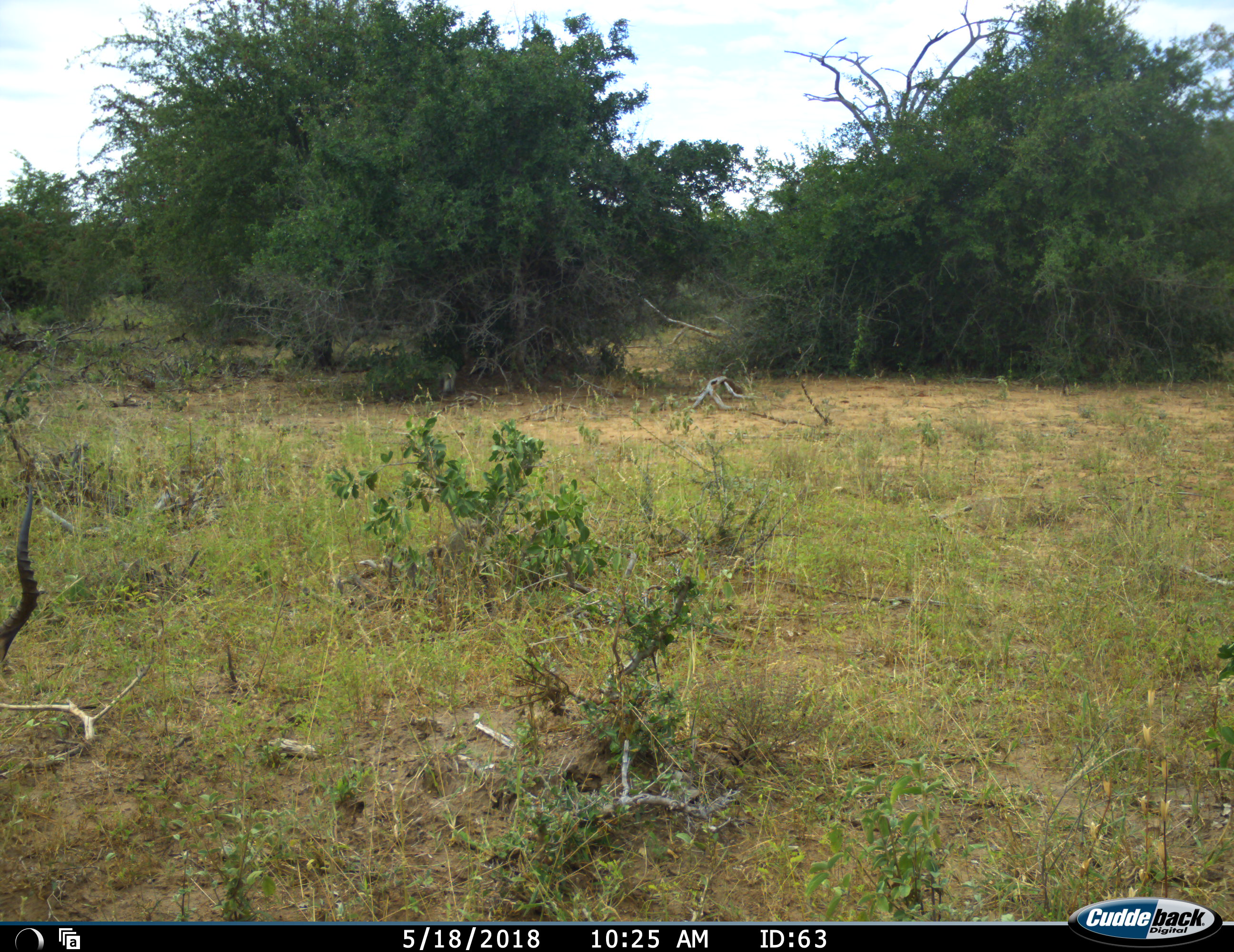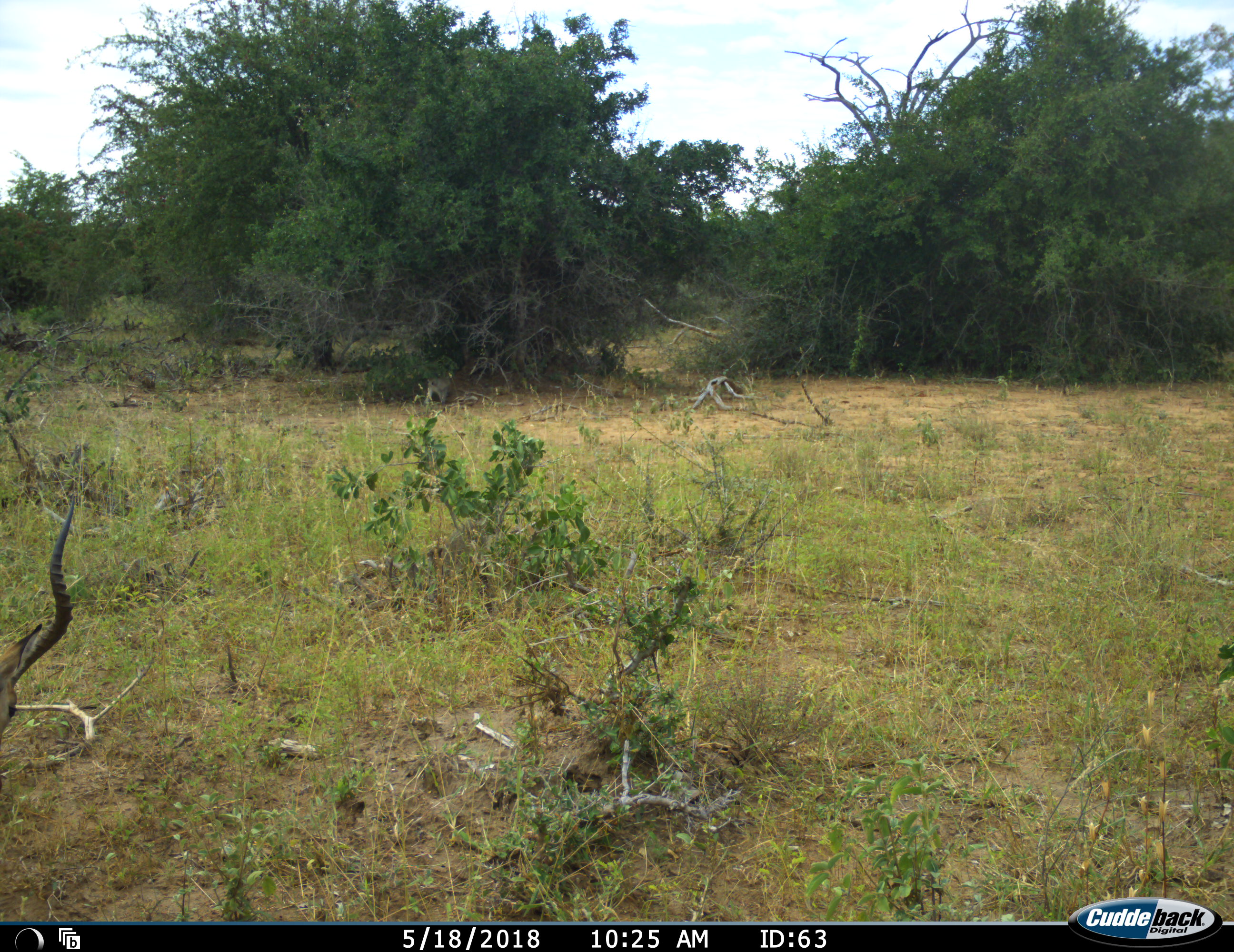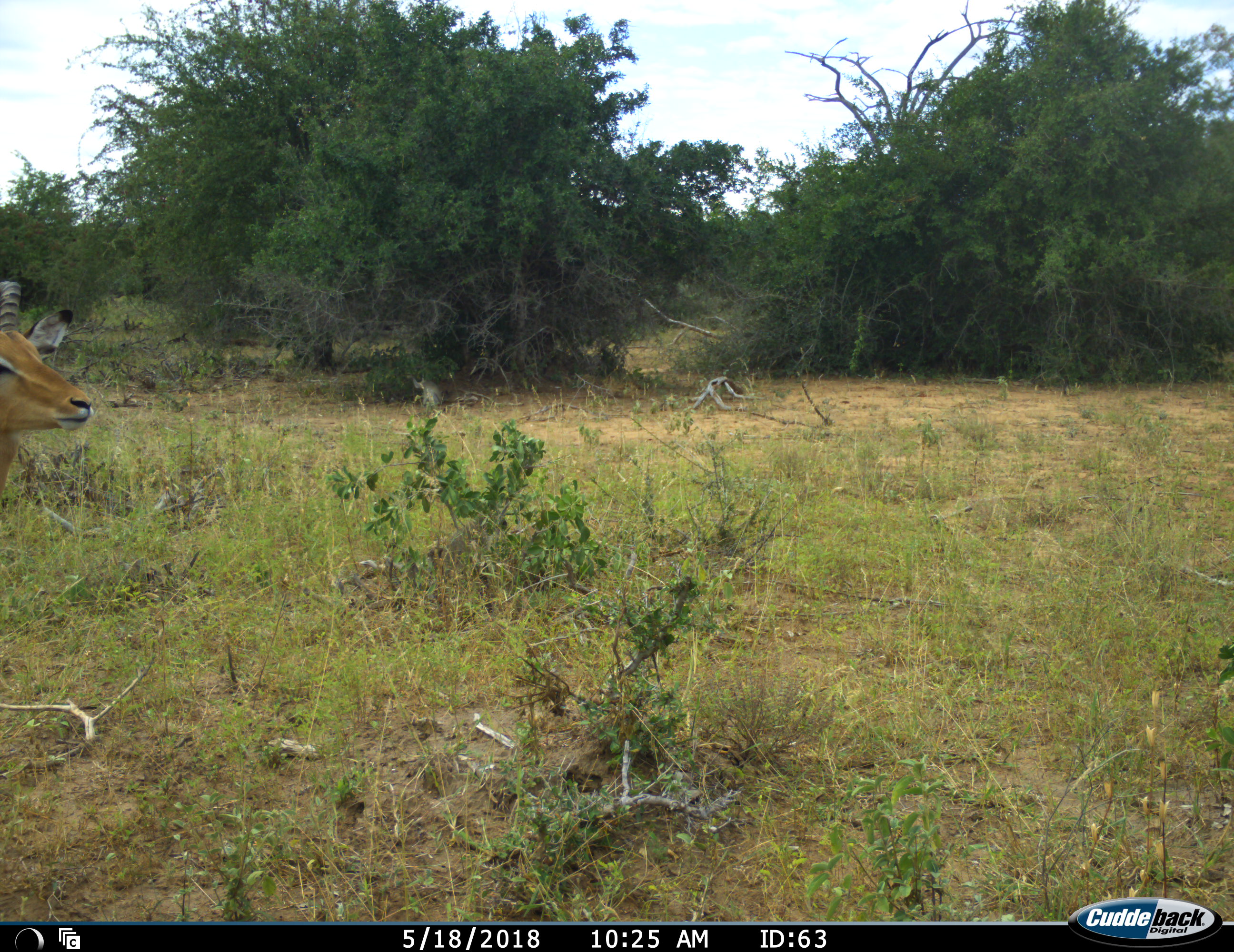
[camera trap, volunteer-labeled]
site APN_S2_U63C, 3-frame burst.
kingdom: Animalia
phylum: Chordata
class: Mammalia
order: Artiodactyla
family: Bovidae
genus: Aepyceros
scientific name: Aepyceros melampus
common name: impala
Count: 1.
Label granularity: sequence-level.